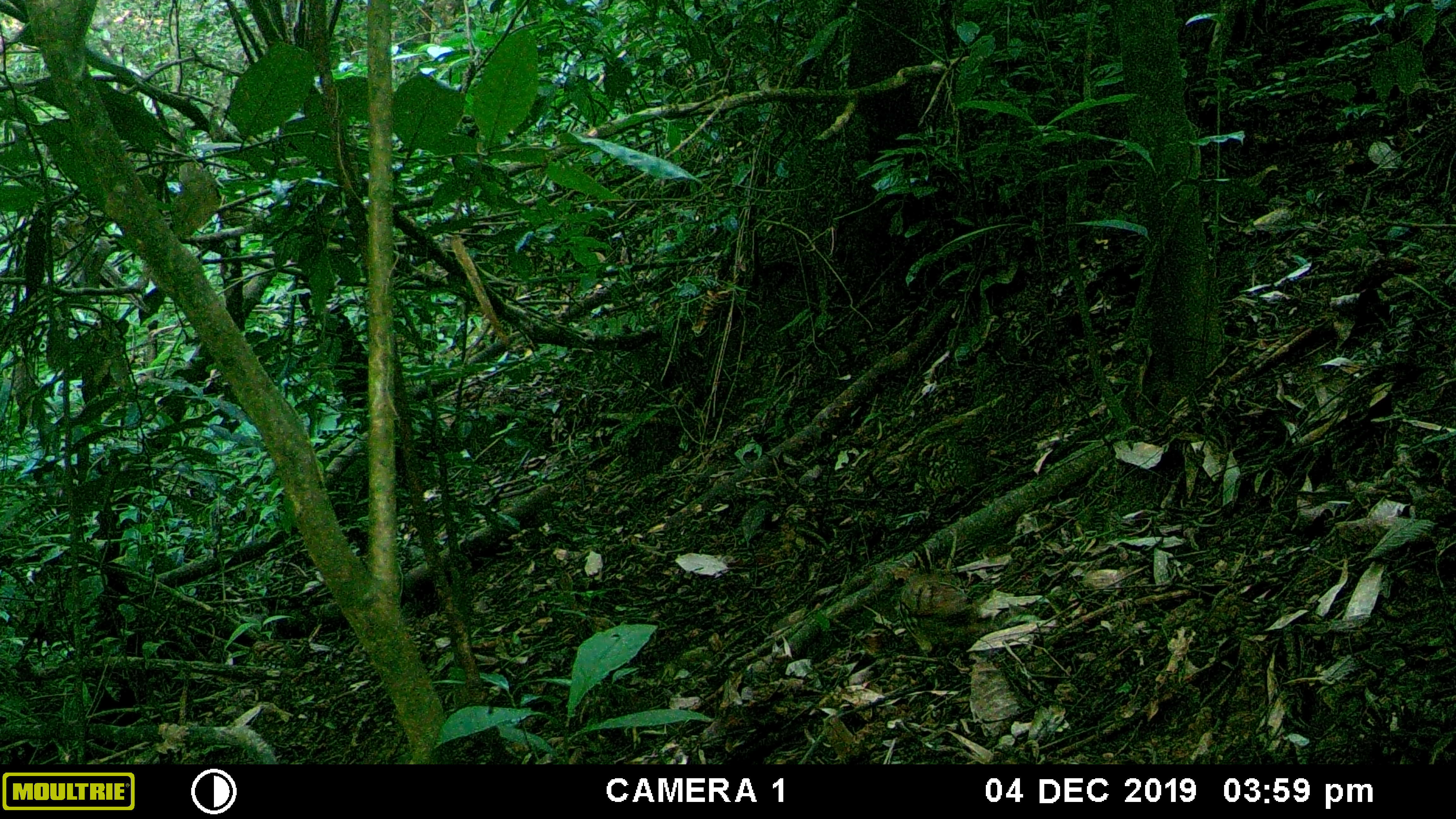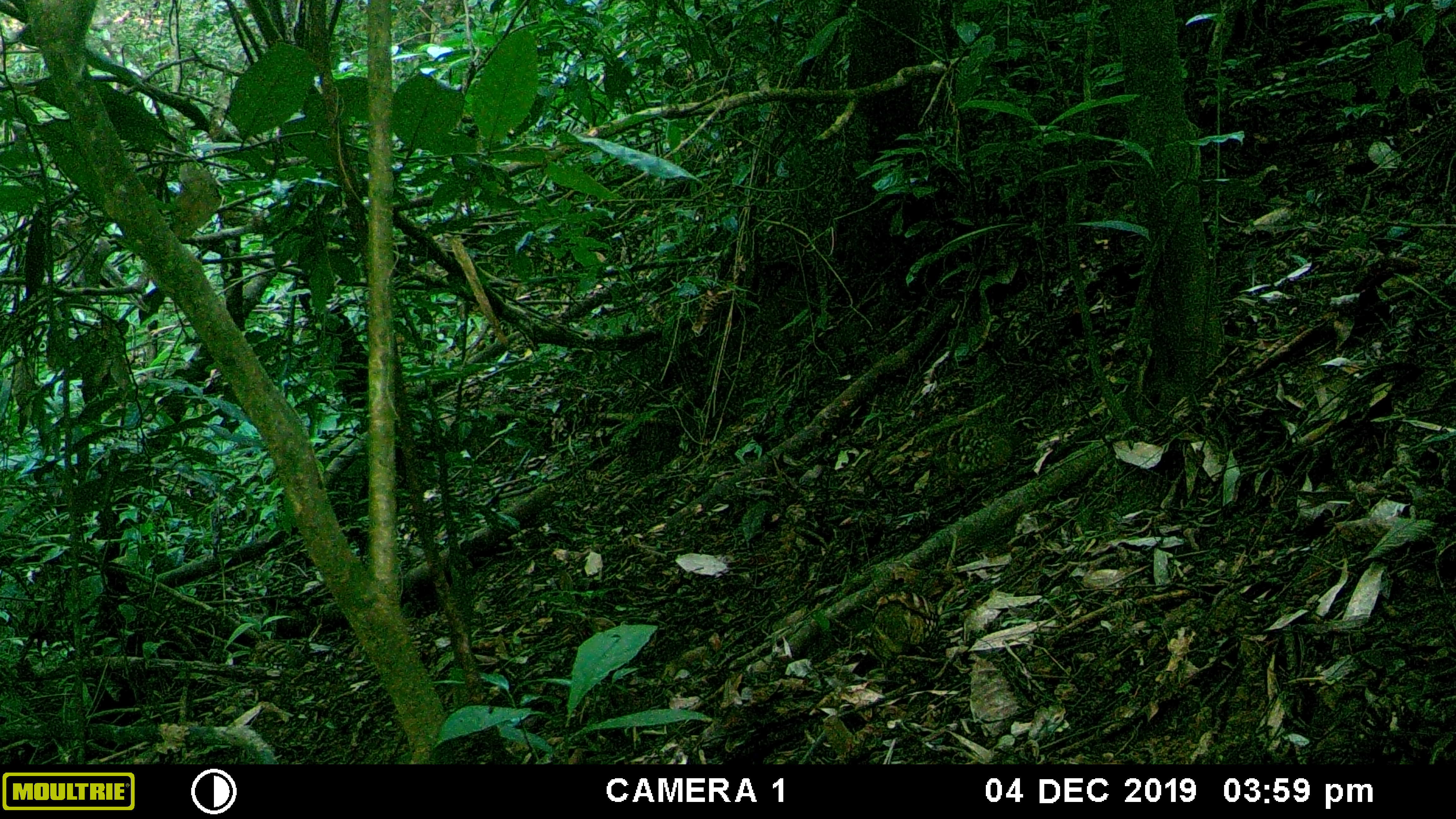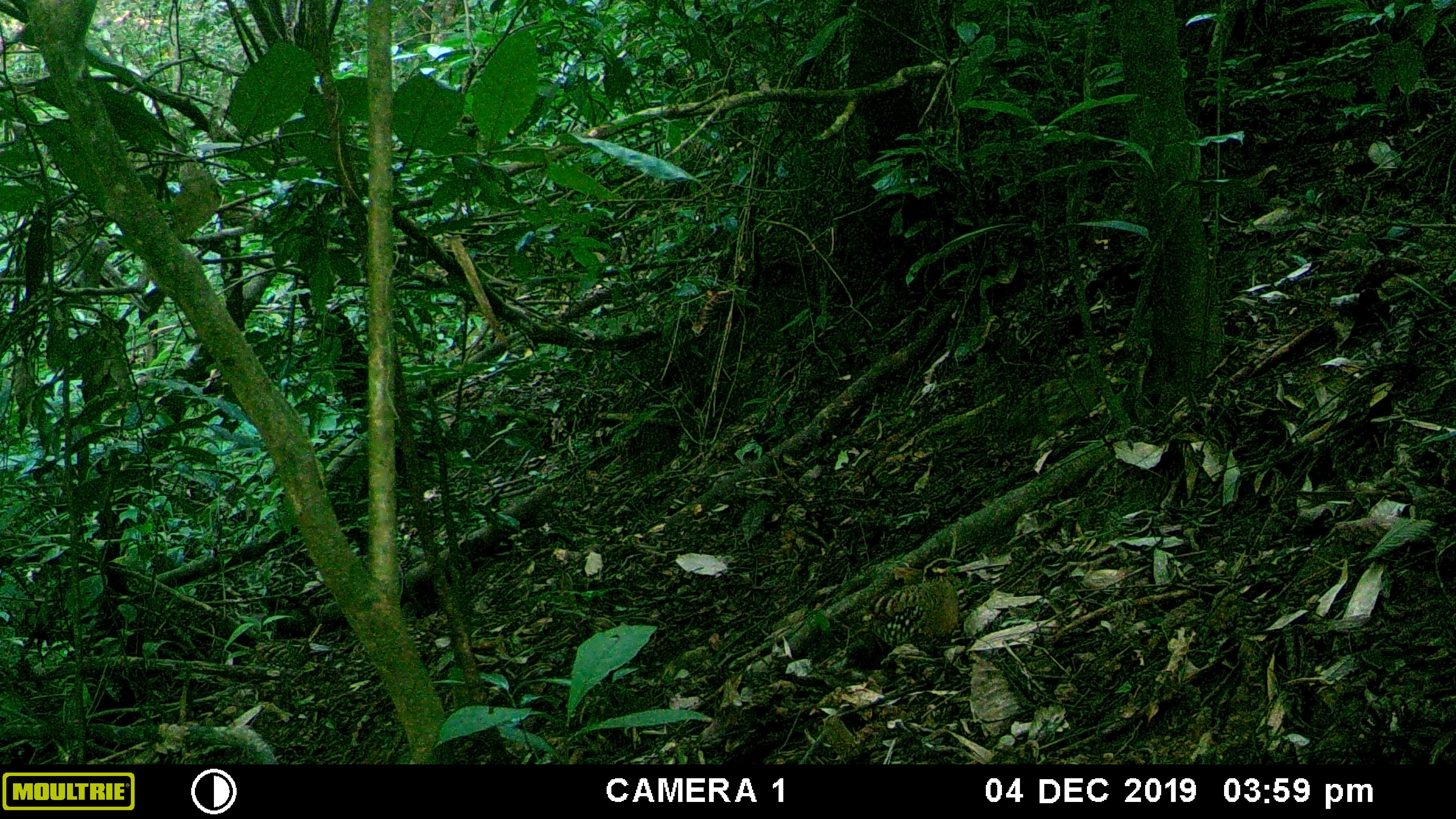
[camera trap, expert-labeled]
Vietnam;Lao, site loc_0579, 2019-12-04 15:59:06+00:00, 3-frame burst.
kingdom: Animalia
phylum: Chordata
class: Aves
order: Galliformes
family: Phasianidae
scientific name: Phasianidae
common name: partridge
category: unidentified partridge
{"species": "unidentified partridge (partridge) (Phasianidae)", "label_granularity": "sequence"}